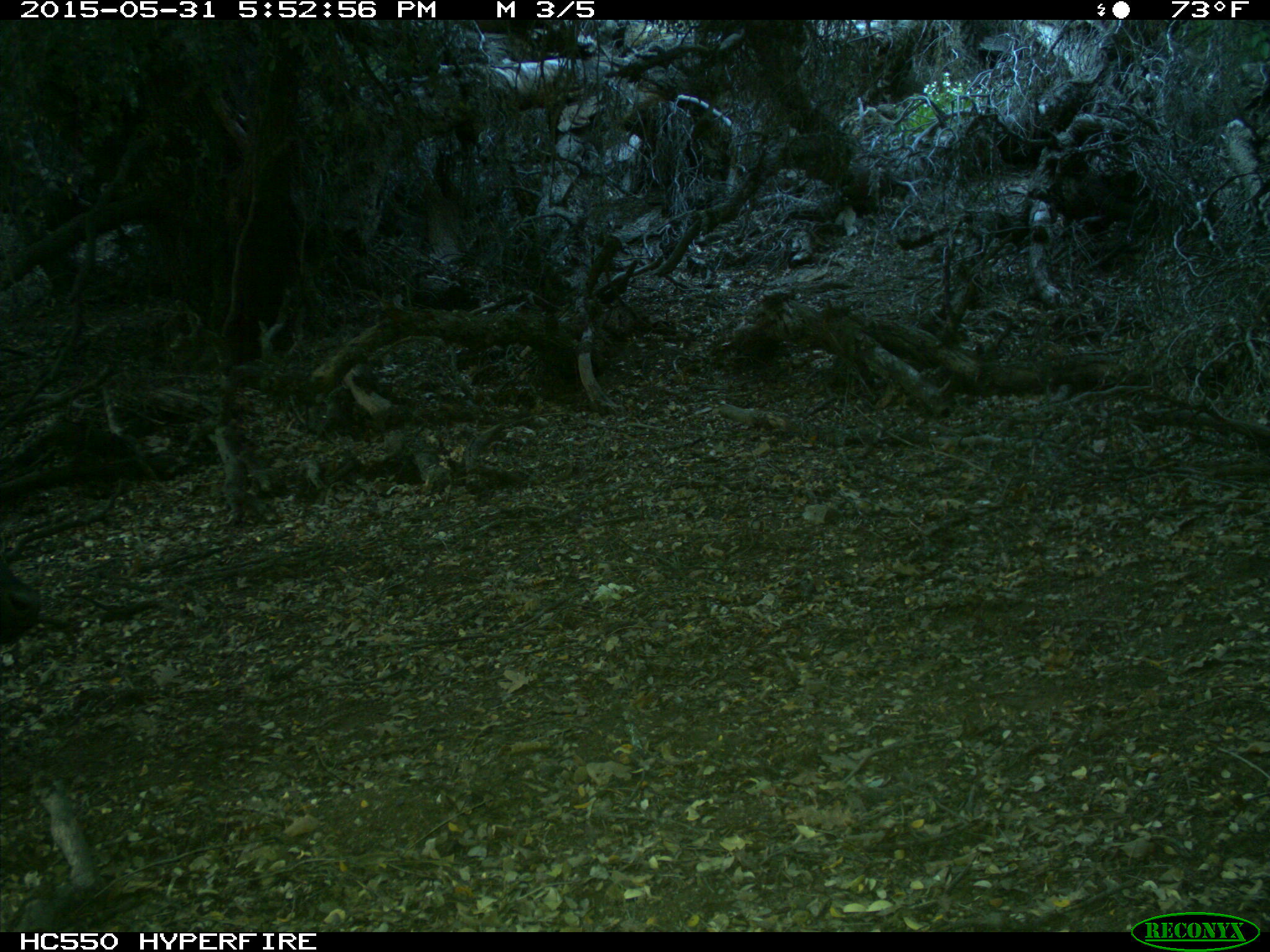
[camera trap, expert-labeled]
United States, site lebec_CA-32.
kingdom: Animalia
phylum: Chordata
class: Mammalia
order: Artiodactyla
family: Bovidae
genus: Bos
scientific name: Bos taurus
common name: domestic cow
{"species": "Bos taurus (domestic cow)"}